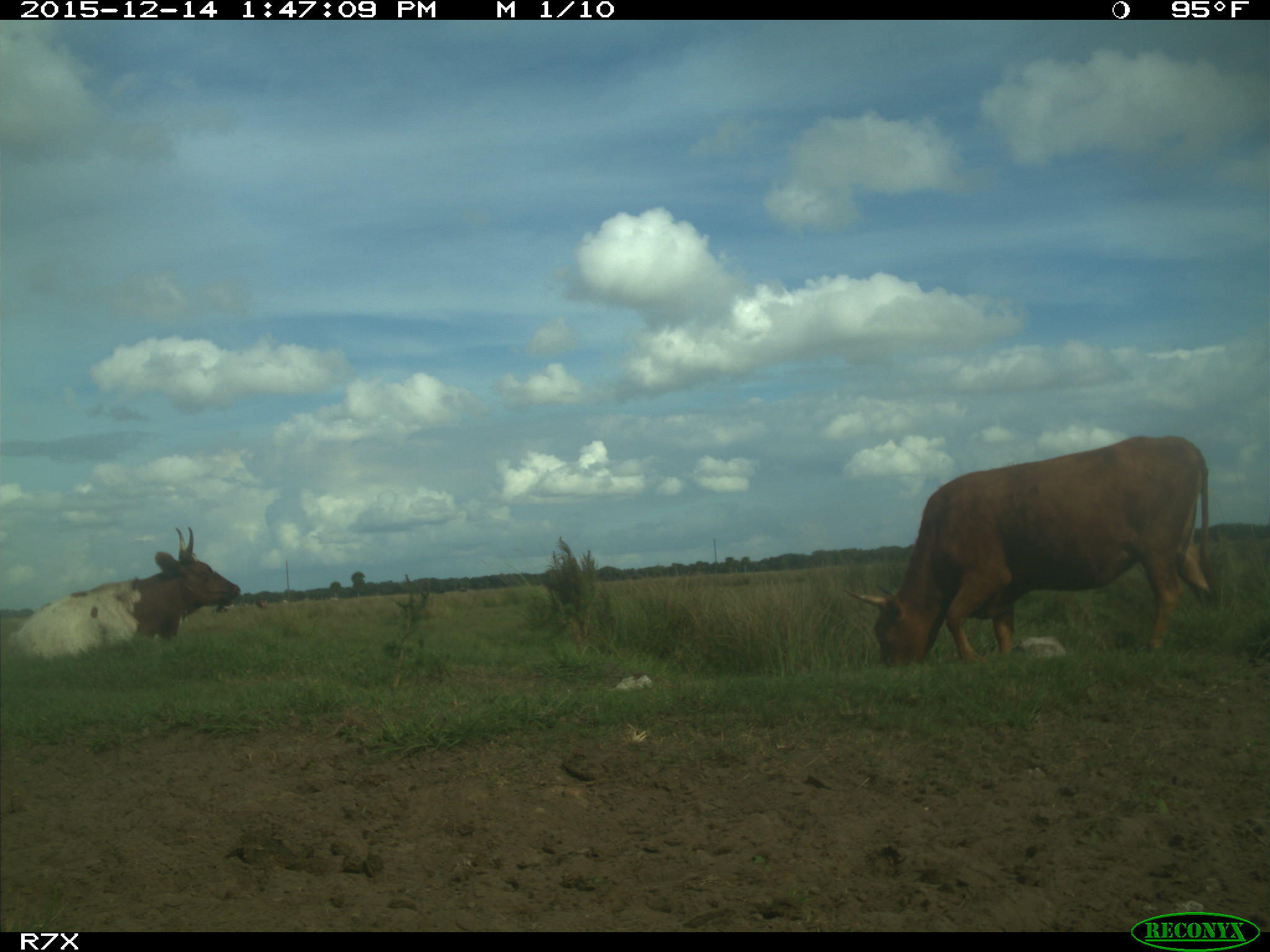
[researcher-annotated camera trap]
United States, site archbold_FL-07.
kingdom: Animalia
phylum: Chordata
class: Mammalia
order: Artiodactyla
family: Bovidae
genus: Bos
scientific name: Bos taurus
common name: domestic cow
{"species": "Bos taurus (domestic cow)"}